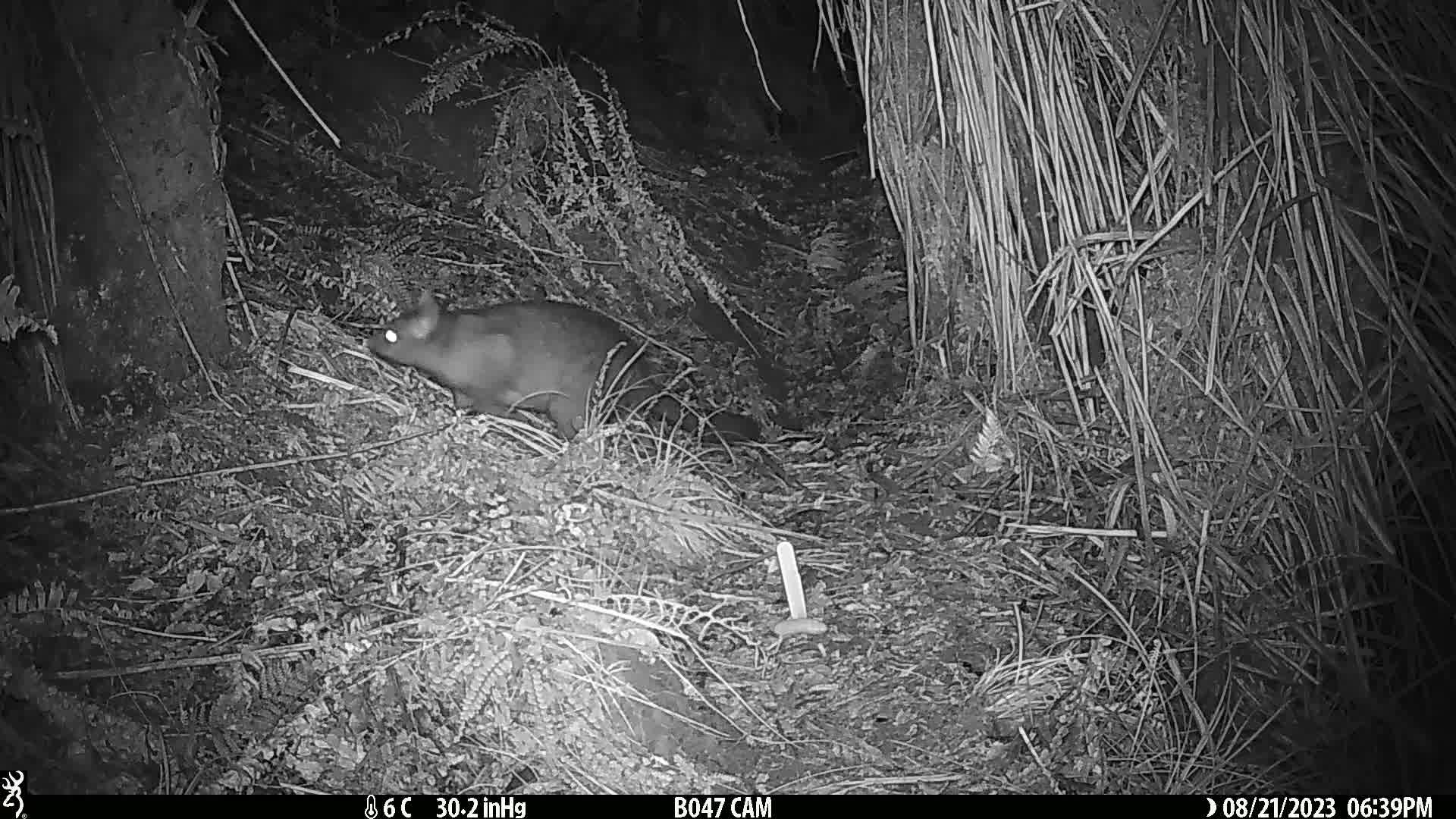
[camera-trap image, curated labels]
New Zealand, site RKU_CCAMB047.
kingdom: Animalia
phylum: Chordata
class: Mammalia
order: Diprotodontia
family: Phalangeridae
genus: Trichosurus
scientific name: Trichosurus vulpecula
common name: common brushtail possum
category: possum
Possum (common brushtail possum) (Trichosurus vulpecula).